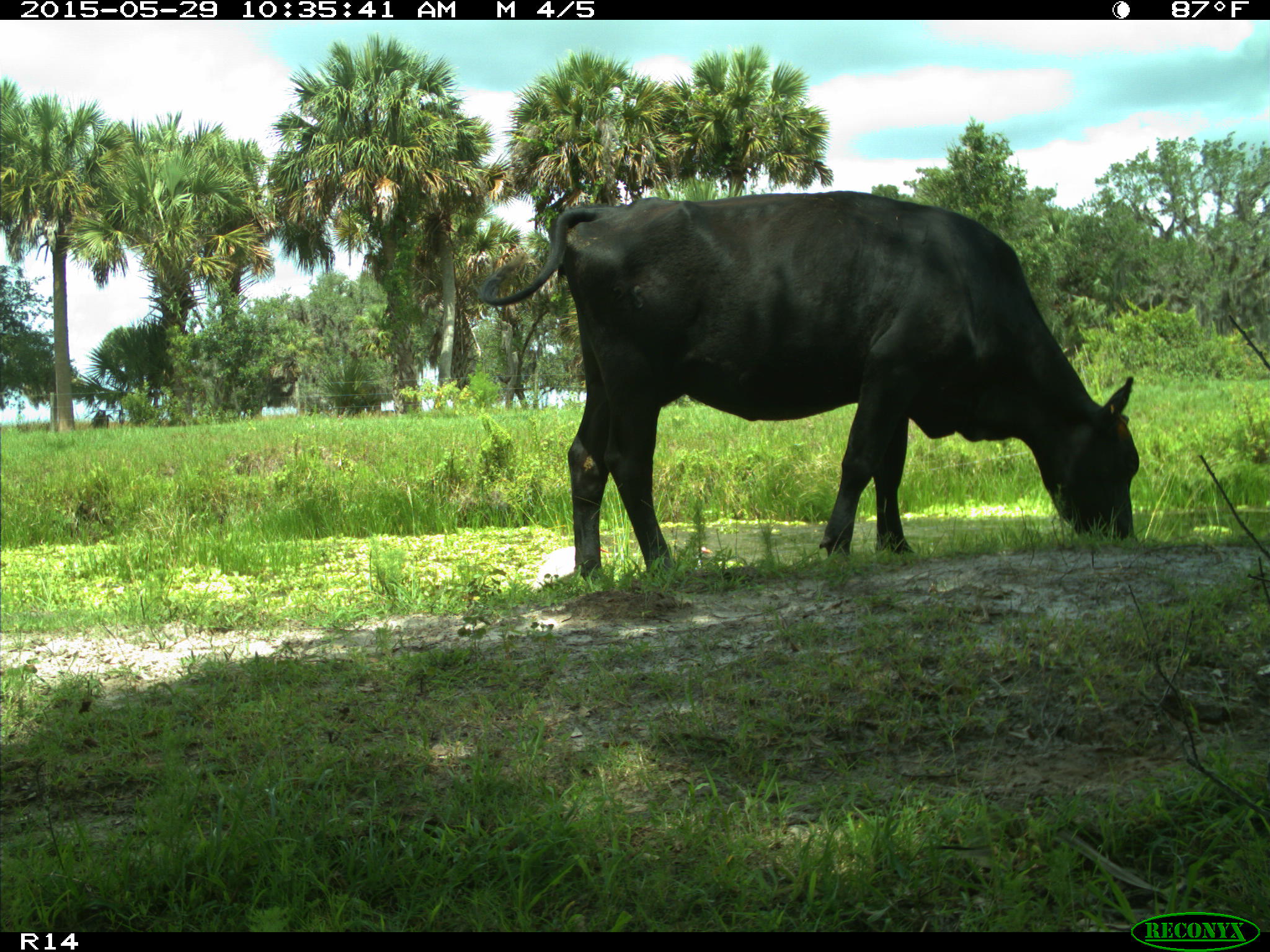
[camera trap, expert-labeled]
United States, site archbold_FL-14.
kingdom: Animalia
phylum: Chordata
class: Mammalia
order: Artiodactyla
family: Bovidae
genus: Bos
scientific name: Bos taurus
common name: domestic cow